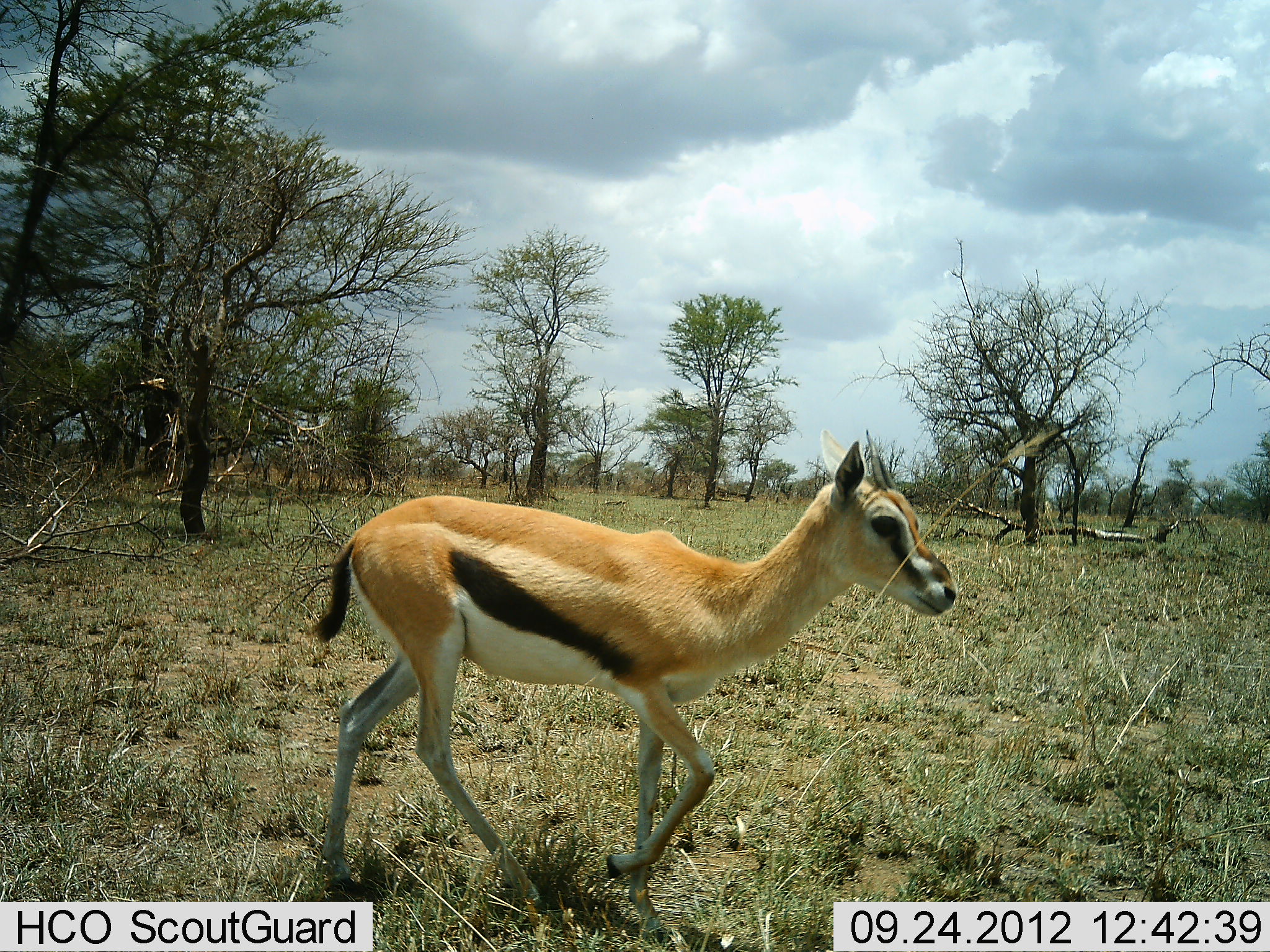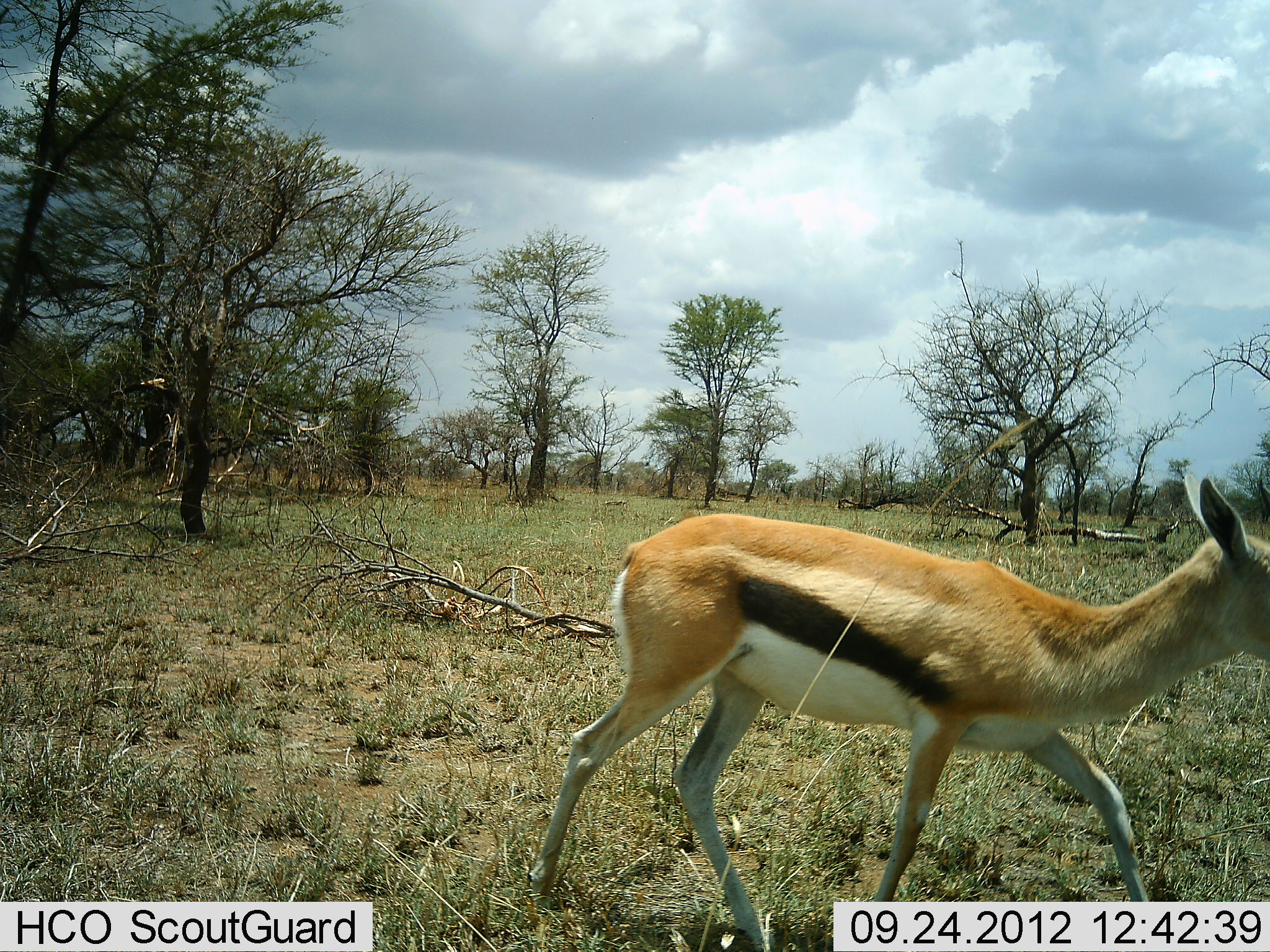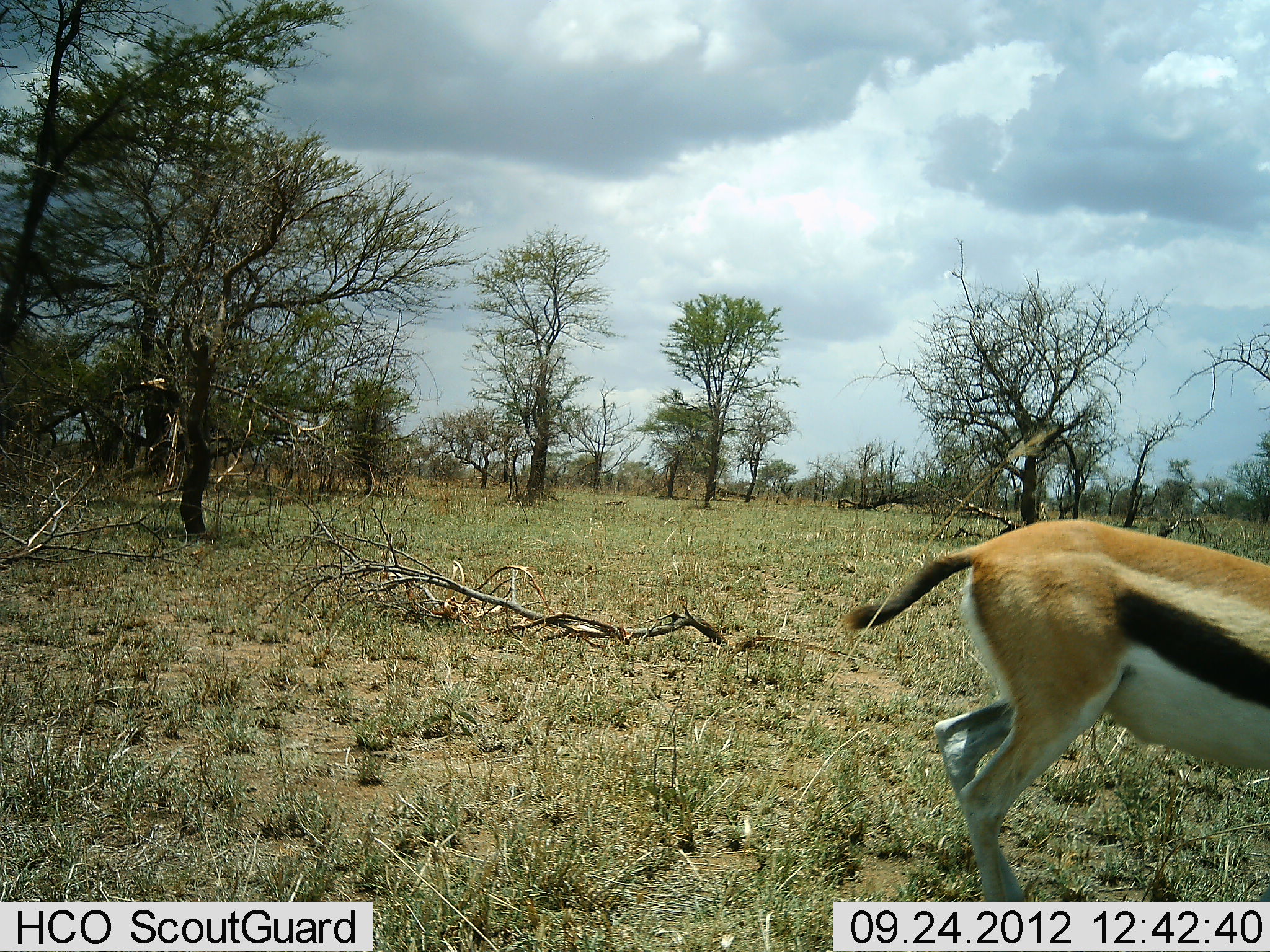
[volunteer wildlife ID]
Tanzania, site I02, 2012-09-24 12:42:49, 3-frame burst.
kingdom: Animalia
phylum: Chordata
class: Mammalia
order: Artiodactyla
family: Bovidae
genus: Eudorcas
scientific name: Eudorcas thomsonii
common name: thomson's gazelle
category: gazellethomsons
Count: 1.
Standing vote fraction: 0%.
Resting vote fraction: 0%.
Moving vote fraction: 100%.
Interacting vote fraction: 0%.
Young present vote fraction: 10%.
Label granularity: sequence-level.